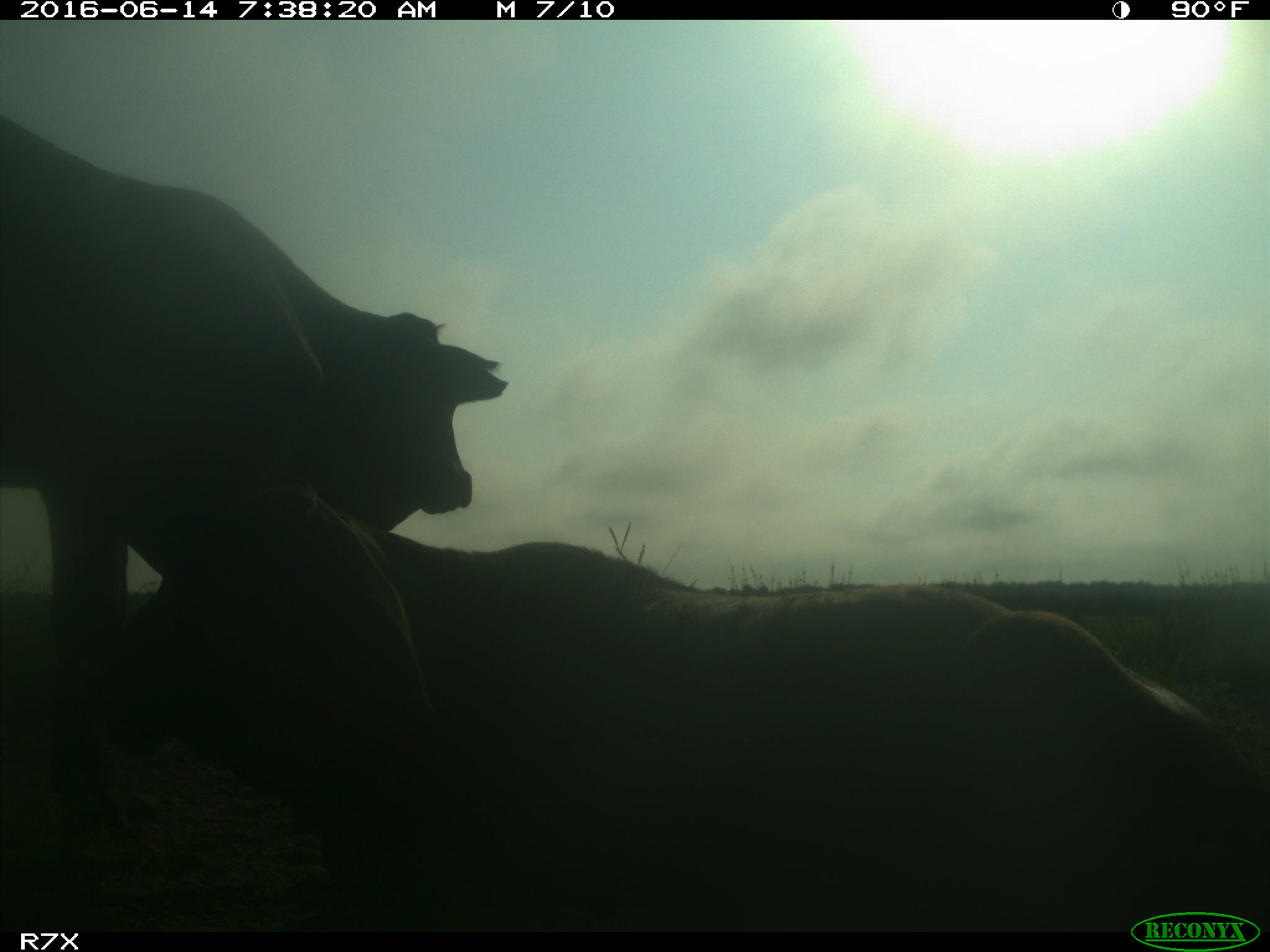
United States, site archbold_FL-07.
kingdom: Animalia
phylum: Chordata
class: Mammalia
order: Artiodactyla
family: Bovidae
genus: Bos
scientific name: Bos taurus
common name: domestic cow